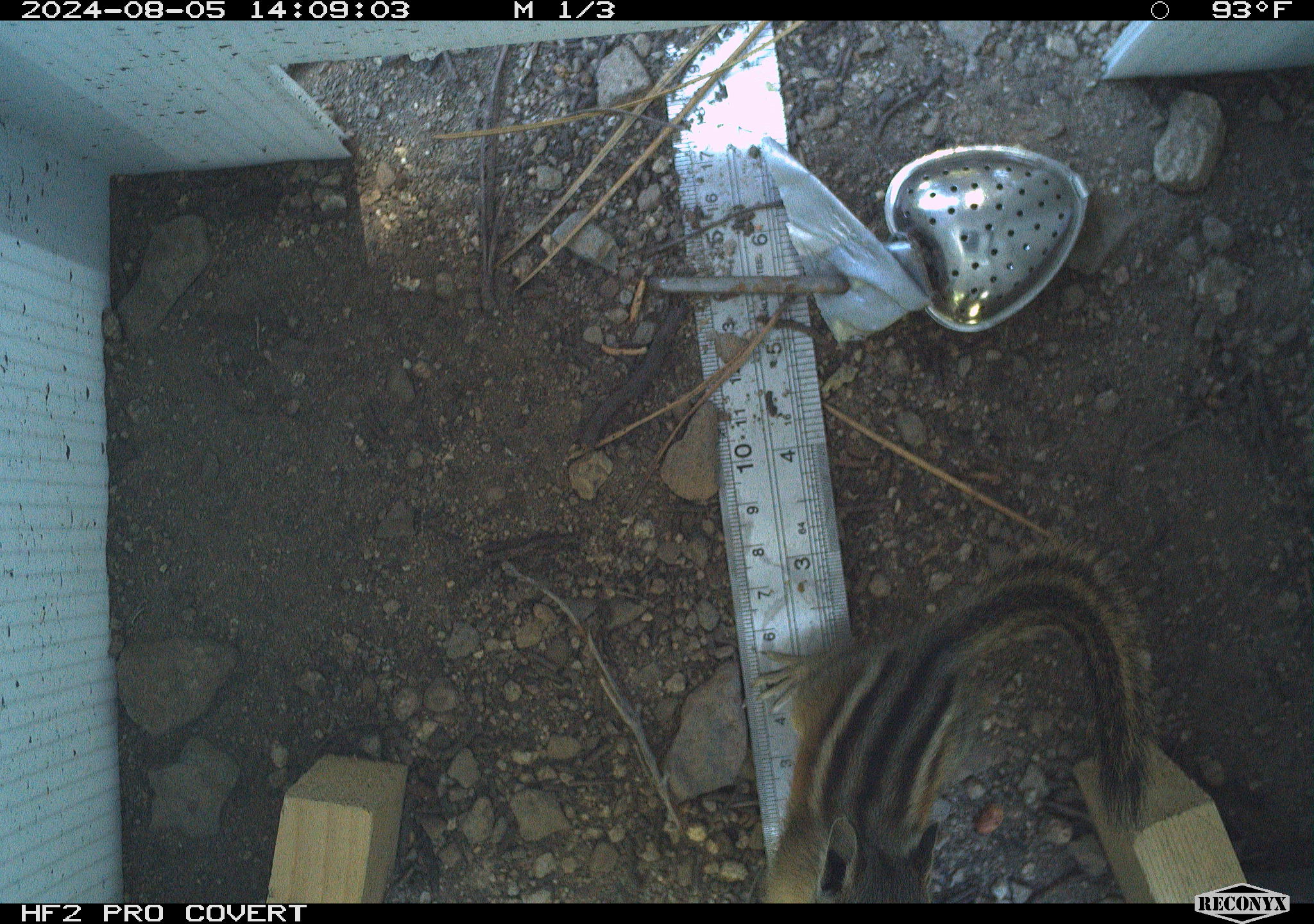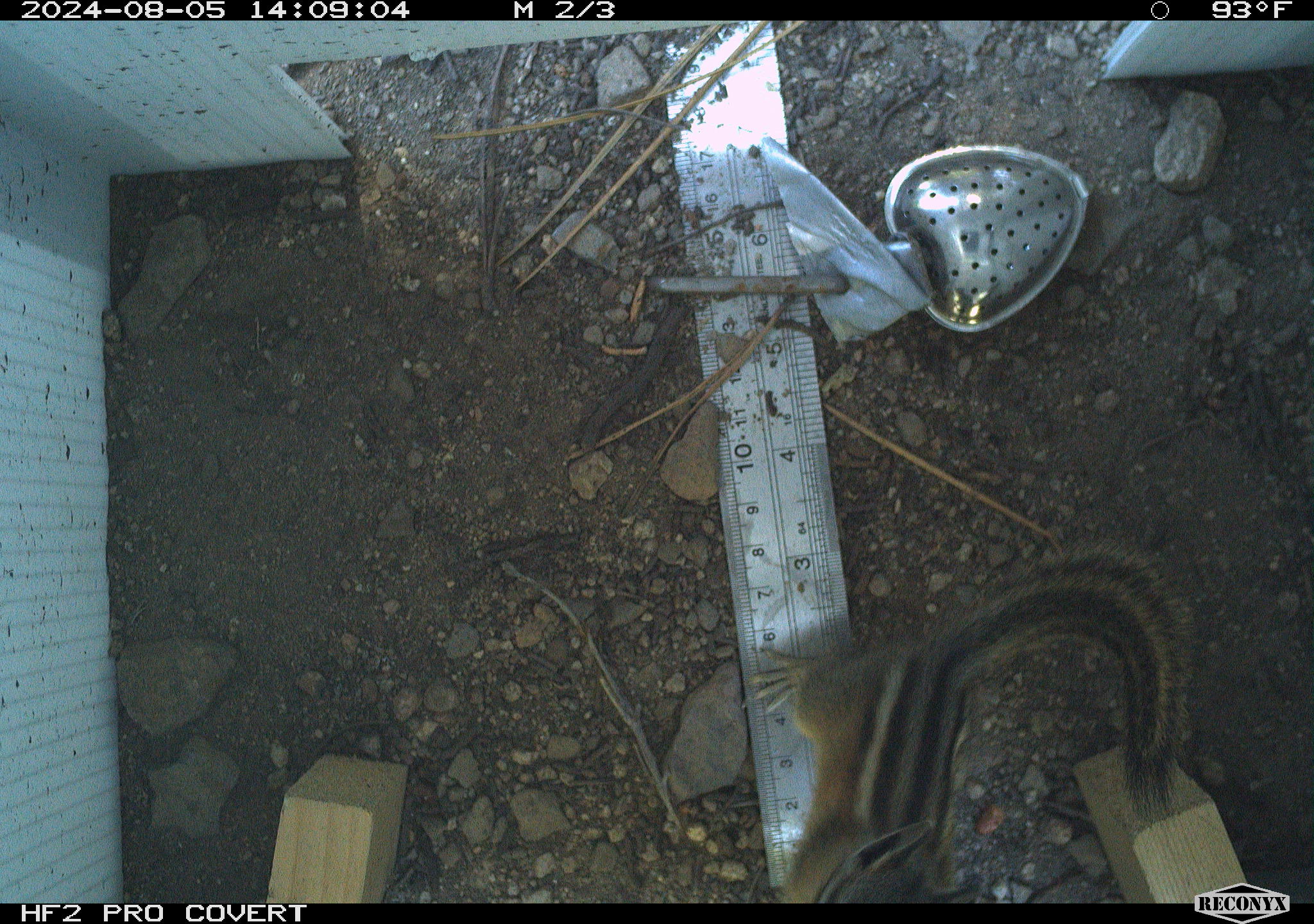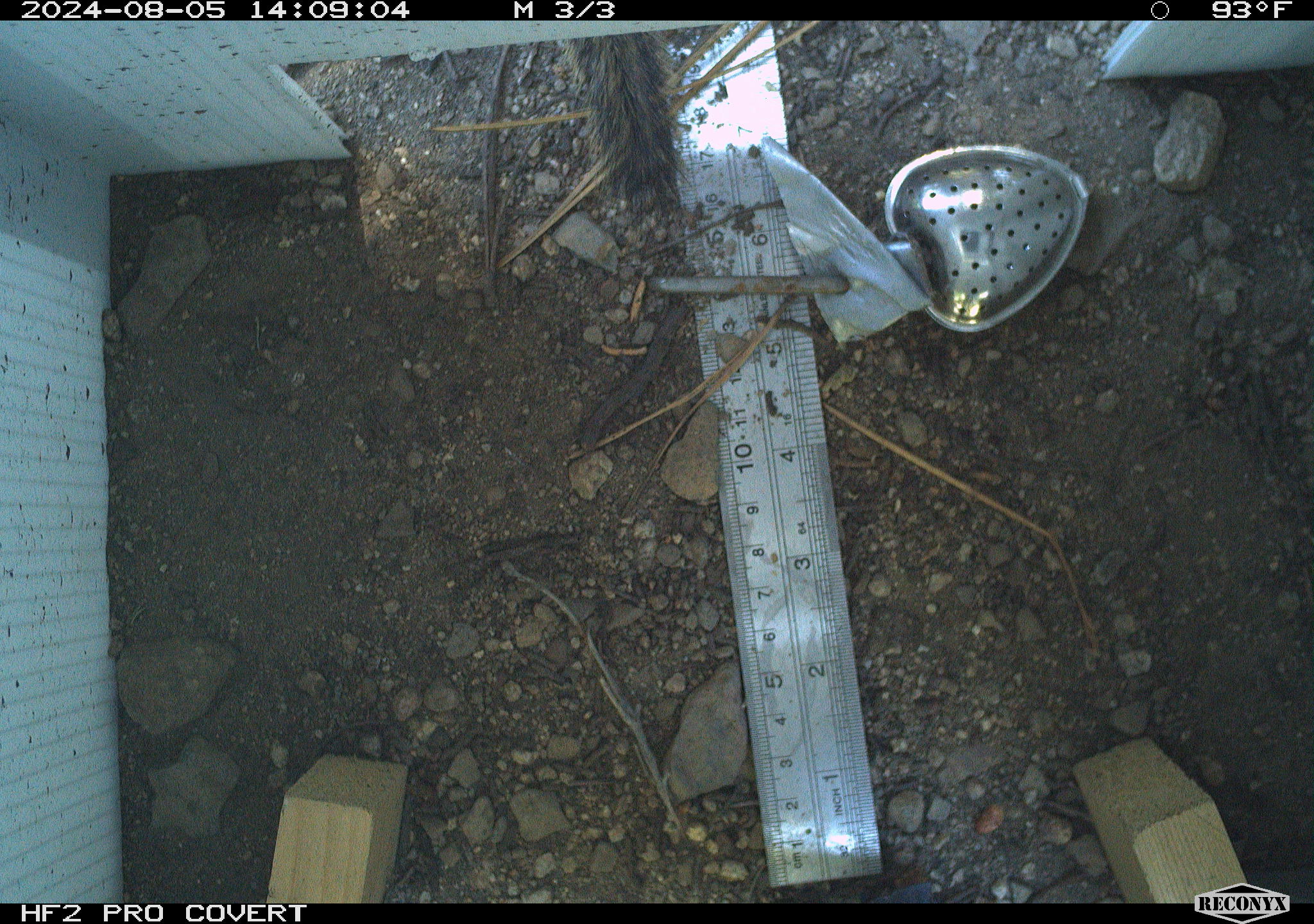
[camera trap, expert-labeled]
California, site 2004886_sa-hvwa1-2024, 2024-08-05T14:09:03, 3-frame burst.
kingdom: Animalia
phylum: Chordata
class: Mammalia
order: Rodentia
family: Sciuridae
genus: Neotamias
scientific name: Neotamias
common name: western chipmunks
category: neotamias species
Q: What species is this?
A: Neotamias species (western chipmunks) (Neotamias).